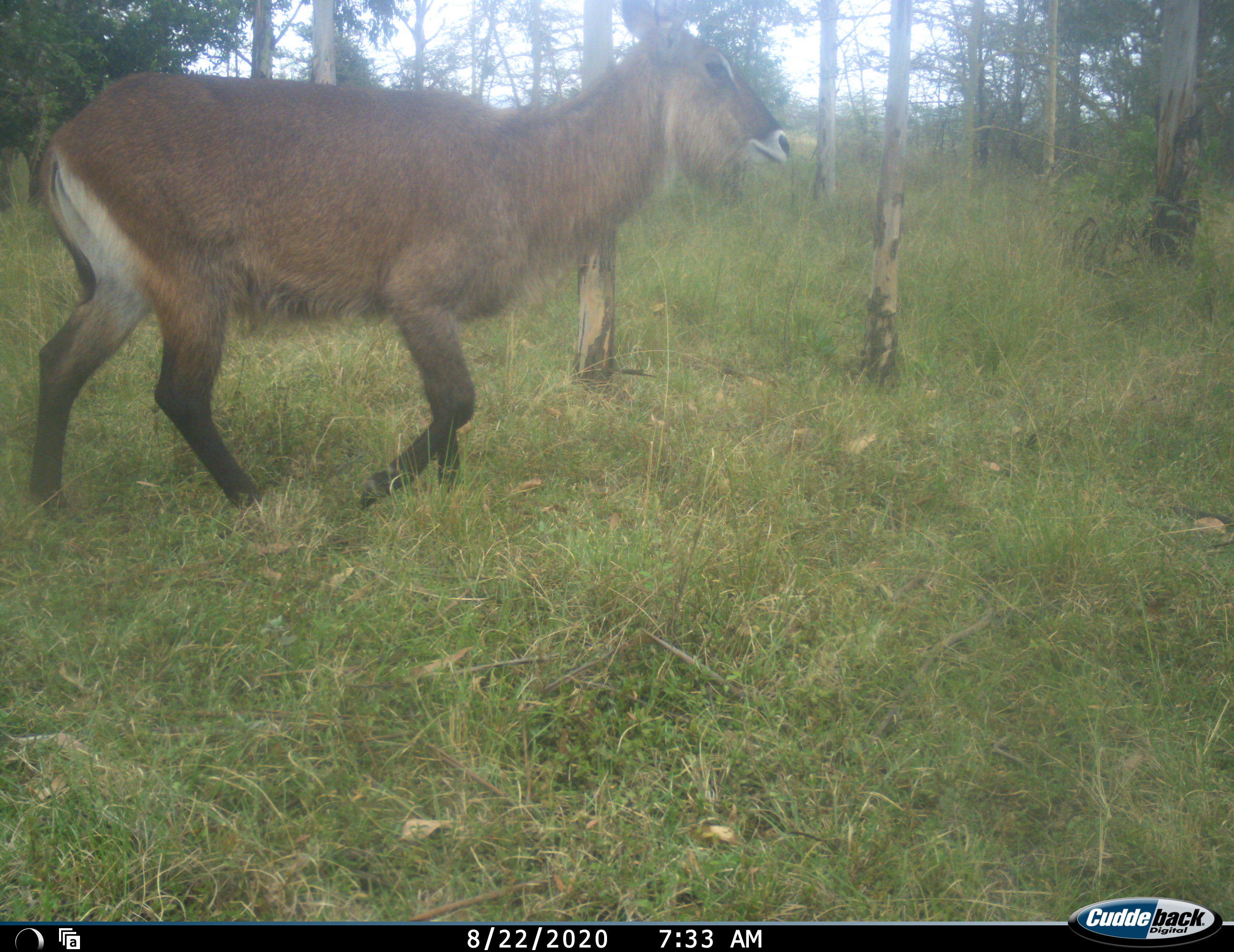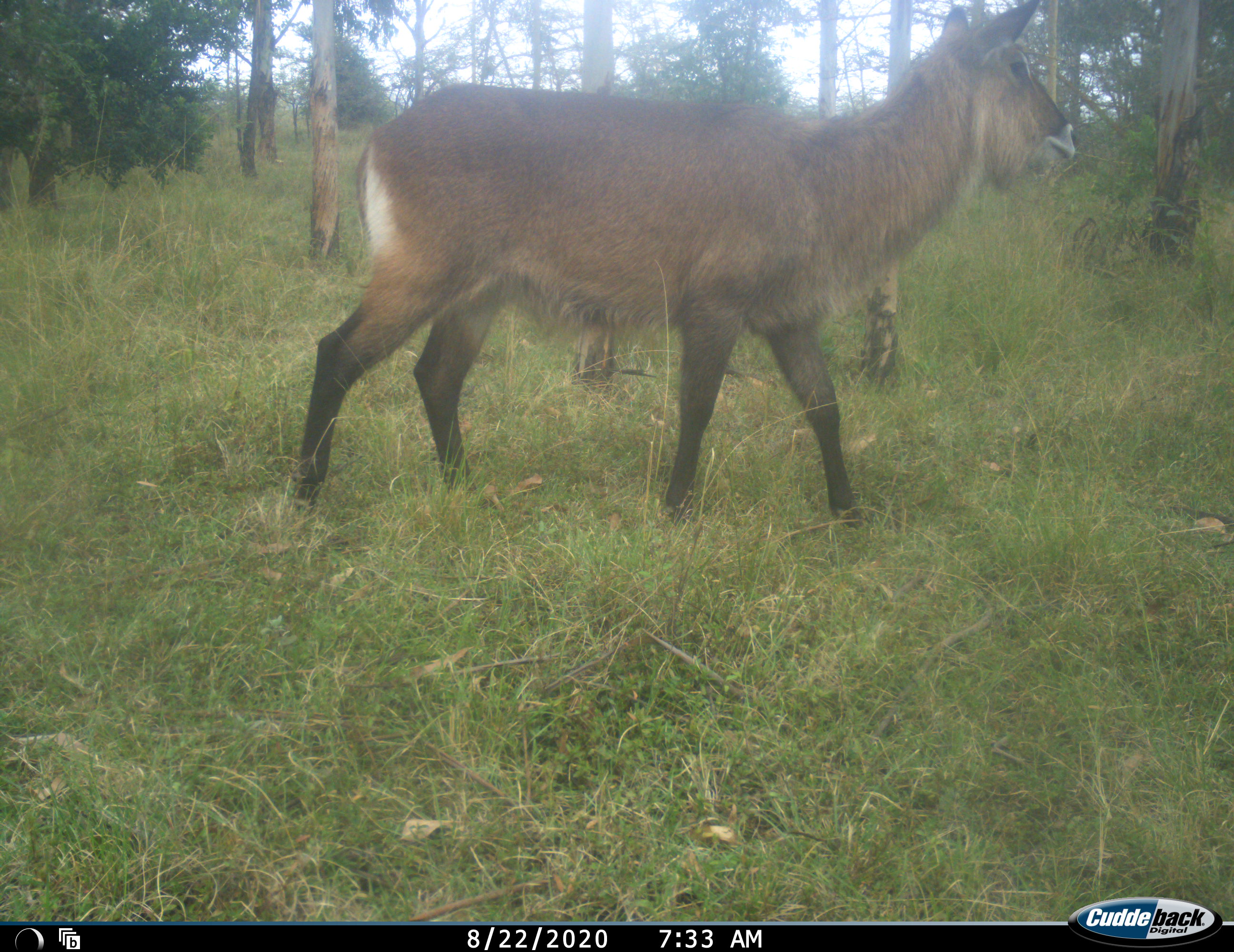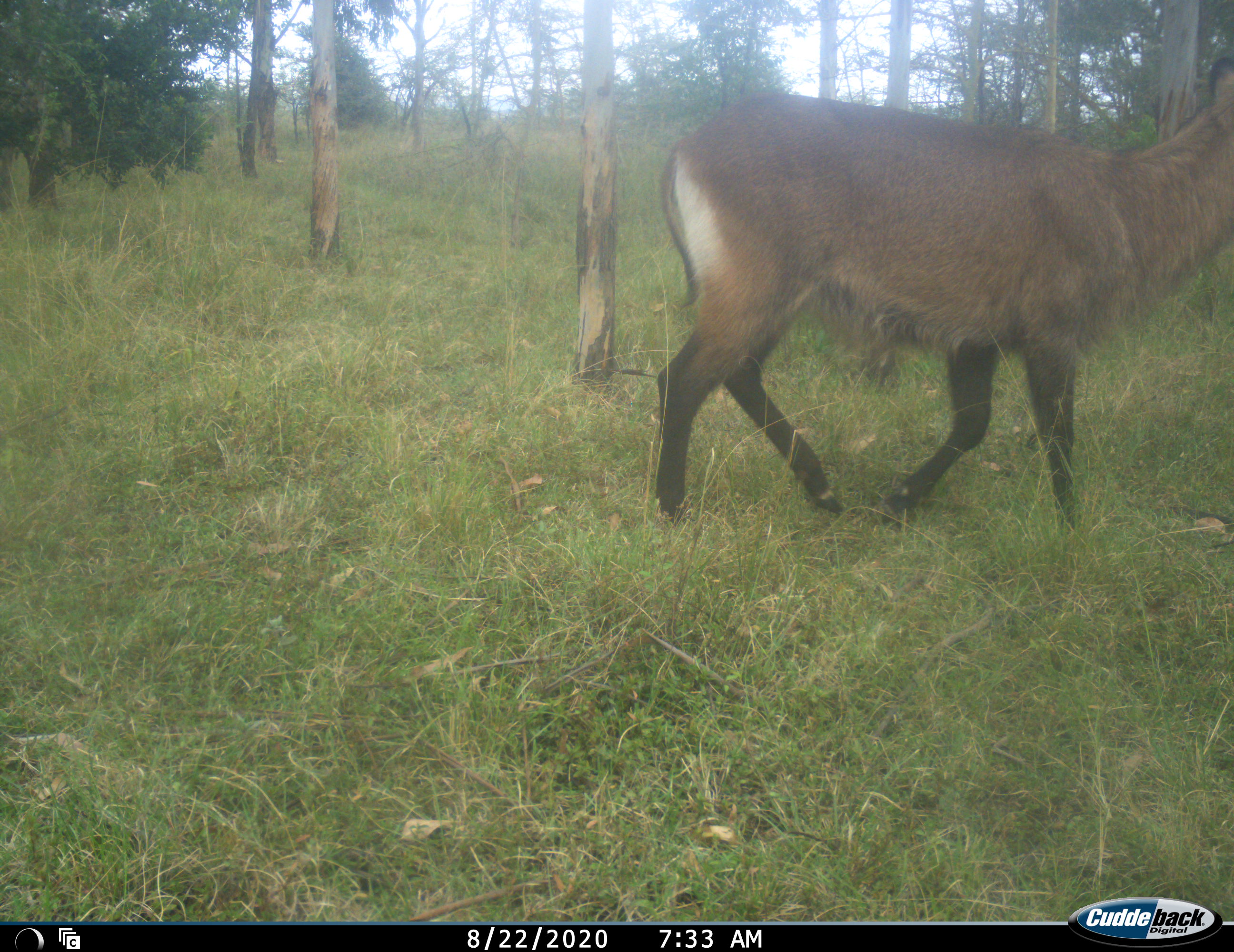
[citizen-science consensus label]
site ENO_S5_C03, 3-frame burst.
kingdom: Animalia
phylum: Chordata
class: Mammalia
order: Artiodactyla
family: Bovidae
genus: Kobus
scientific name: Kobus ellipsiprymnus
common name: waterbuck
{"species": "waterbuck (Kobus ellipsiprymnus)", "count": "1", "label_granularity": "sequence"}